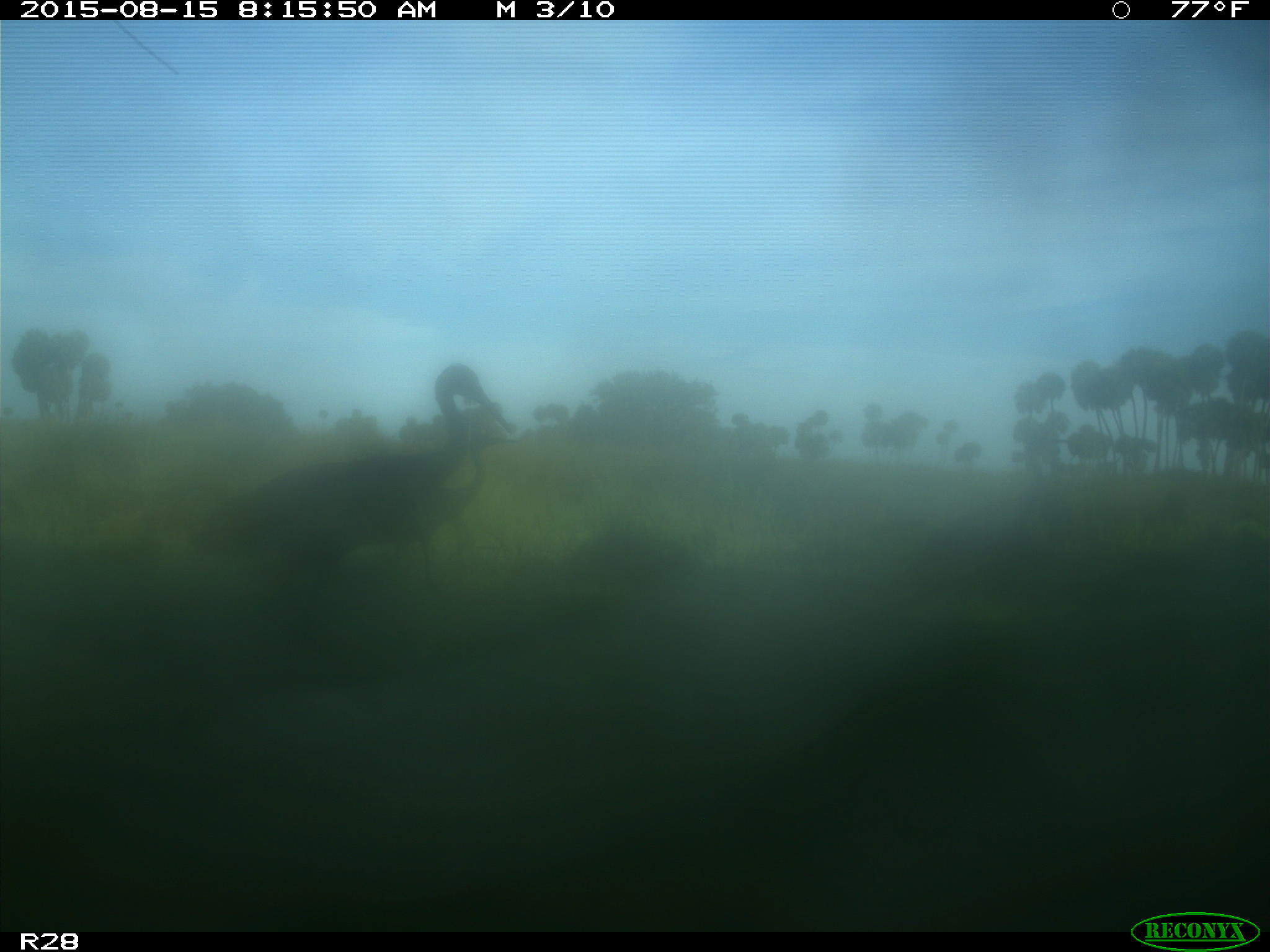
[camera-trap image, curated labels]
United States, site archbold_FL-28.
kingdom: Animalia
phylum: Chordata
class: Aves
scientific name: Aves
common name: birds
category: unidentified bird